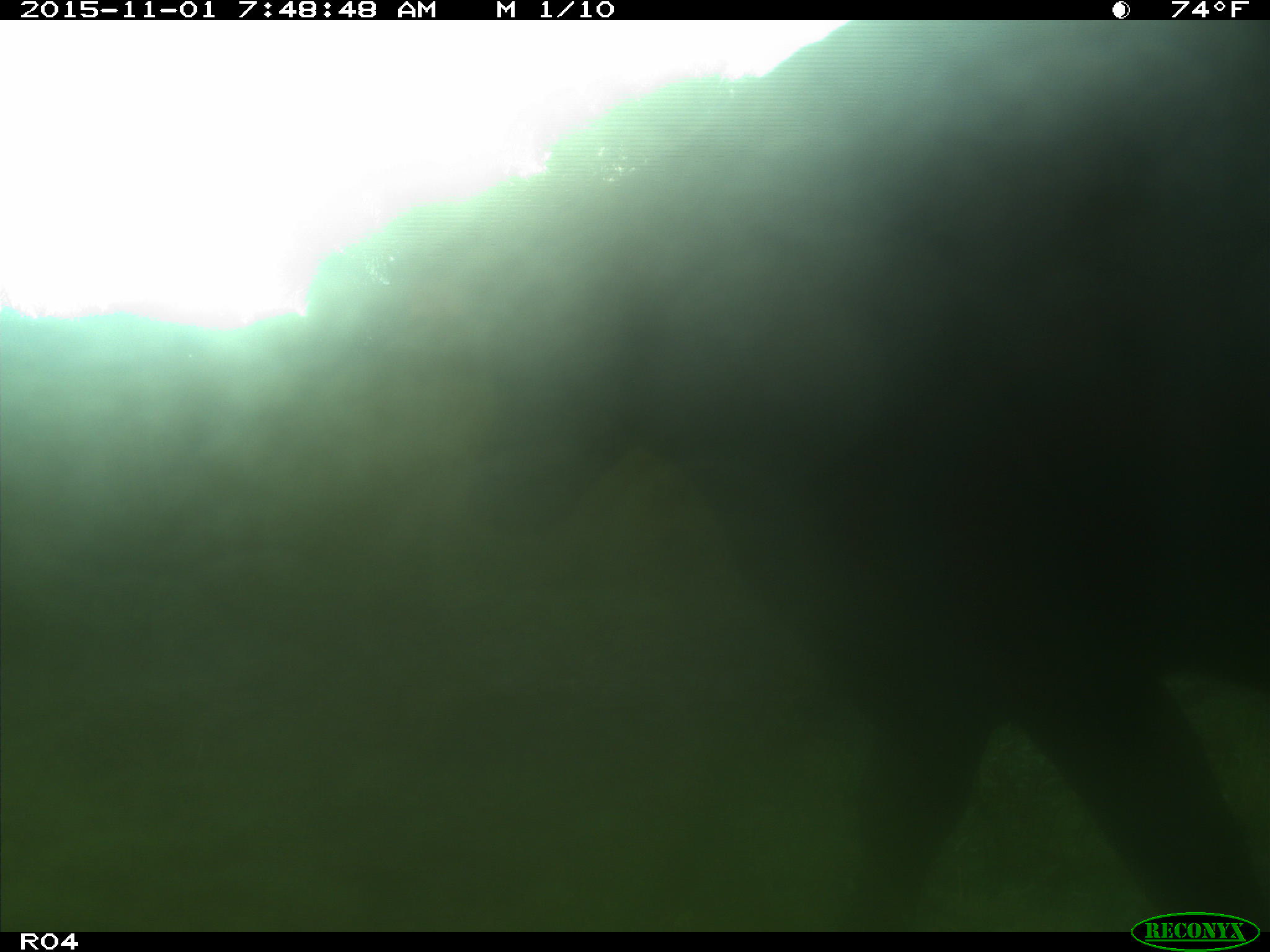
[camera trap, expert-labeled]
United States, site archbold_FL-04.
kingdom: Animalia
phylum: Chordata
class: Mammalia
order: Artiodactyla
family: Bovidae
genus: Bos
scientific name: Bos taurus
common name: domestic cow